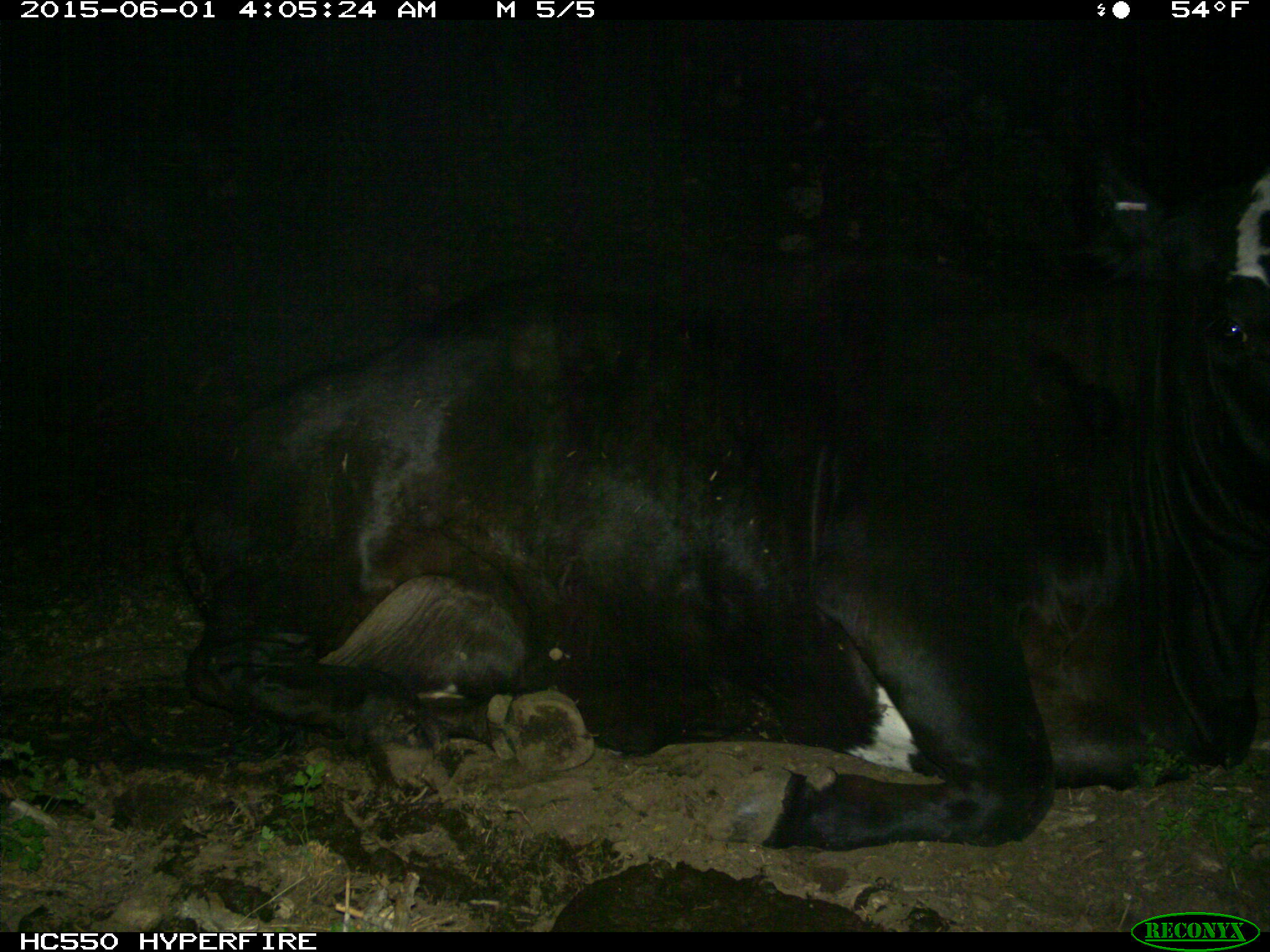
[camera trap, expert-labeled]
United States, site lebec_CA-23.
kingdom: Animalia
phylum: Chordata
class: Mammalia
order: Artiodactyla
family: Bovidae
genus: Bos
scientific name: Bos taurus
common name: domestic cow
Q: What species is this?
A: Bos taurus (domestic cow).